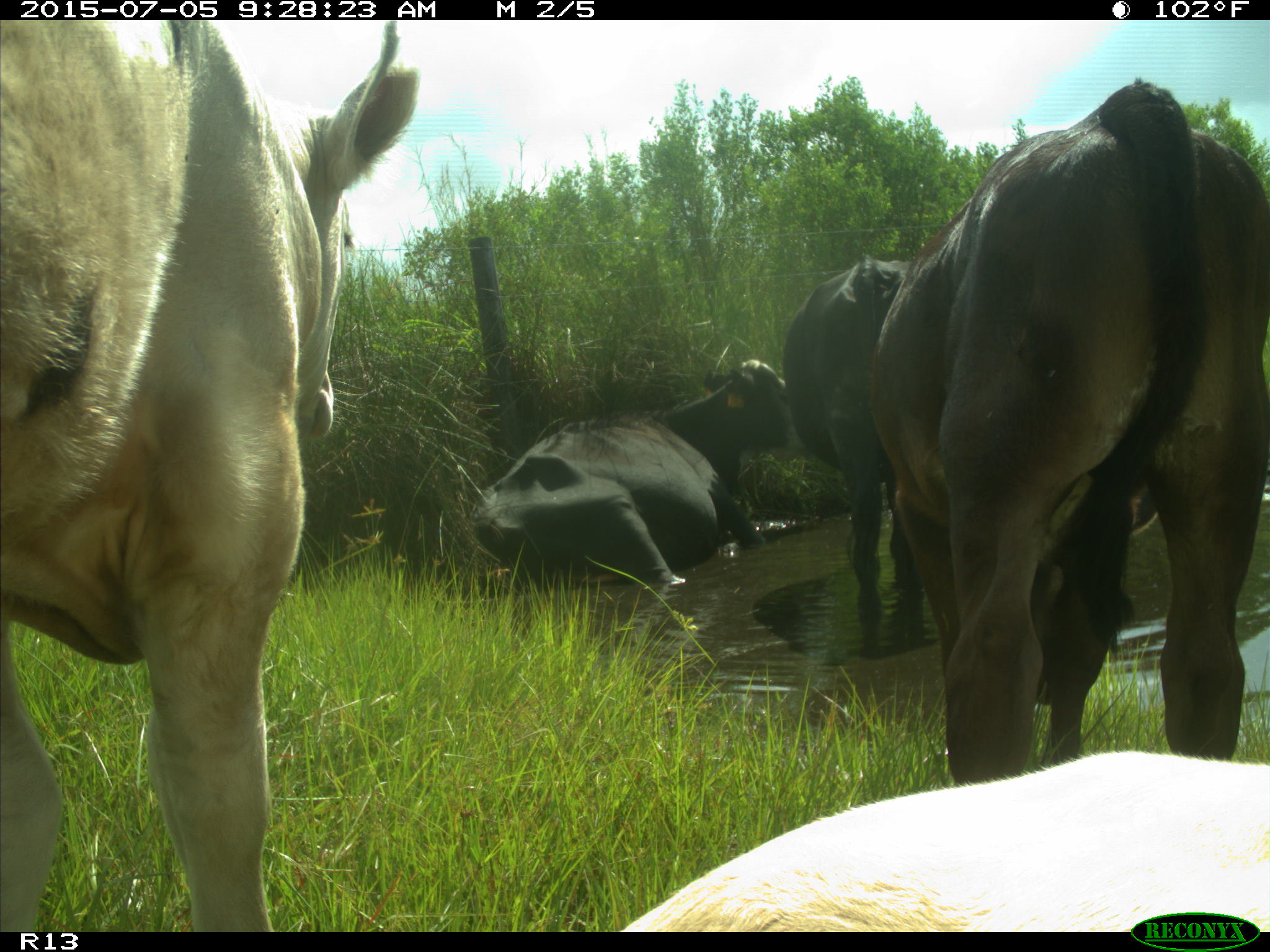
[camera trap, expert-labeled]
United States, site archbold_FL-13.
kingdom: Animalia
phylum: Chordata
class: Mammalia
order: Artiodactyla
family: Bovidae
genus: Bos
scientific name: Bos taurus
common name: domestic cow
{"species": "Bos taurus (domestic cow)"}